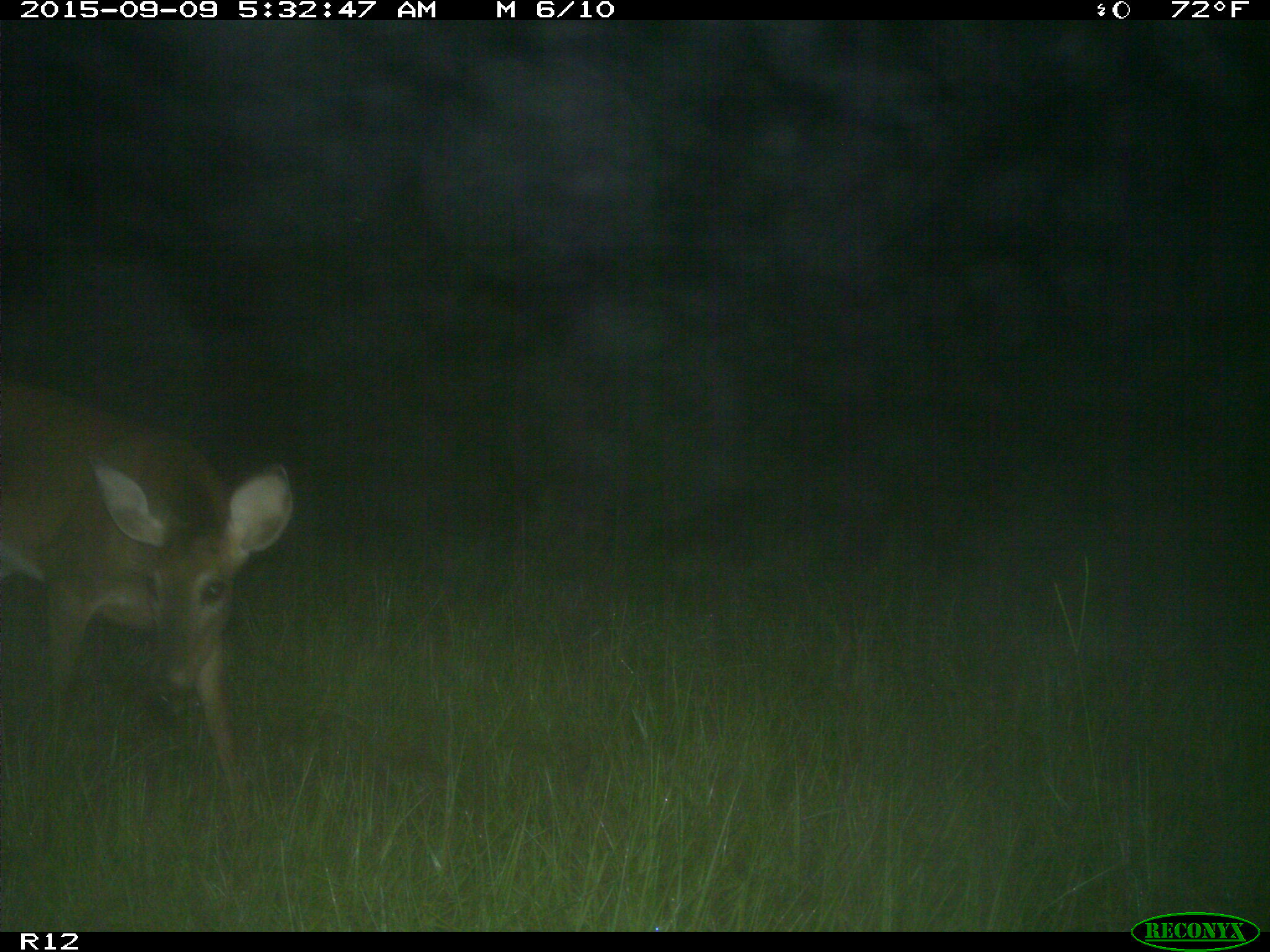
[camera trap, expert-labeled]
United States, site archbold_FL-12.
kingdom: Animalia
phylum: Chordata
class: Mammalia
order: Artiodactyla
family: Cervidae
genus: Odocoileus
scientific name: Odocoileus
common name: deer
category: unidentified deer